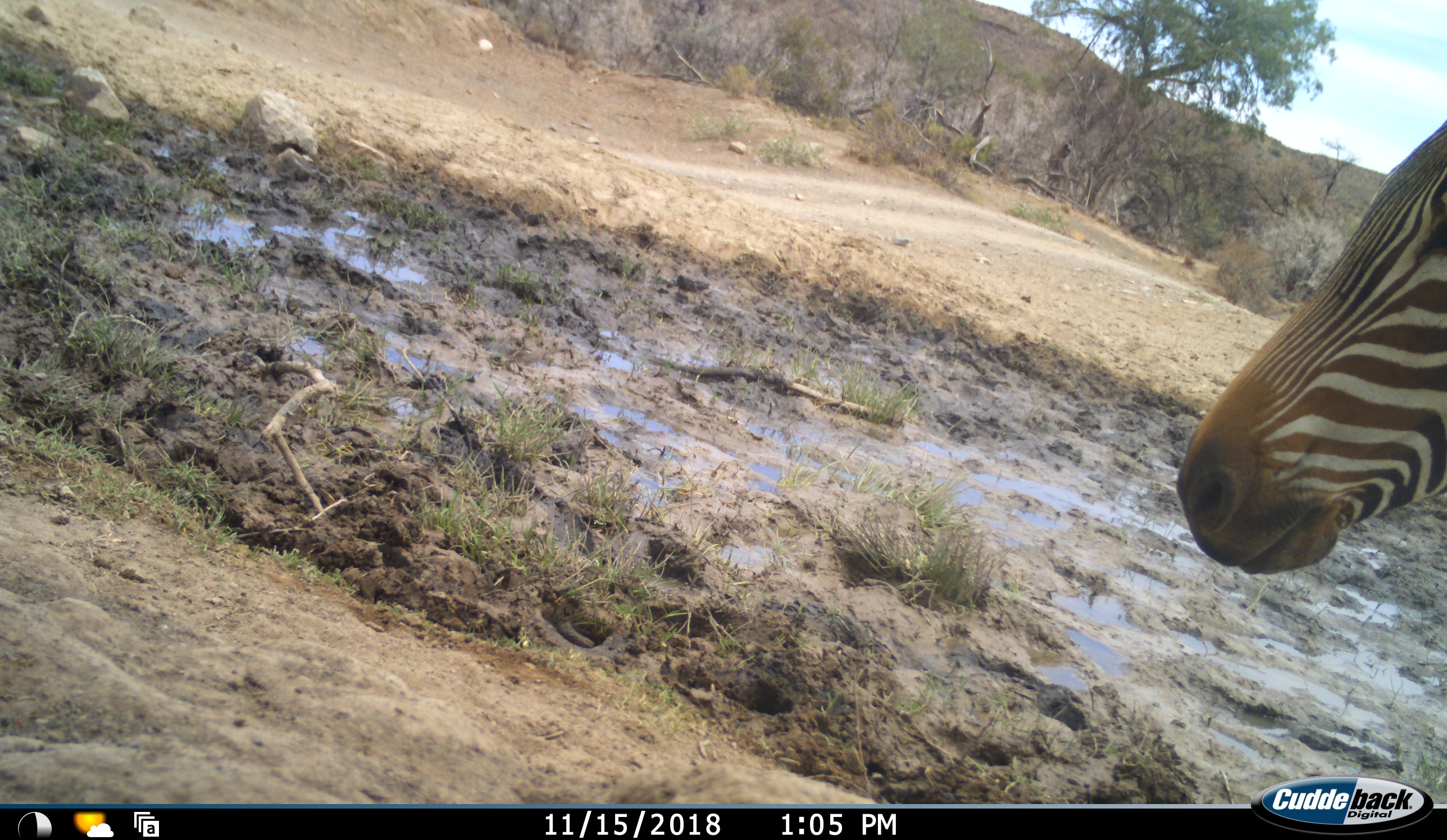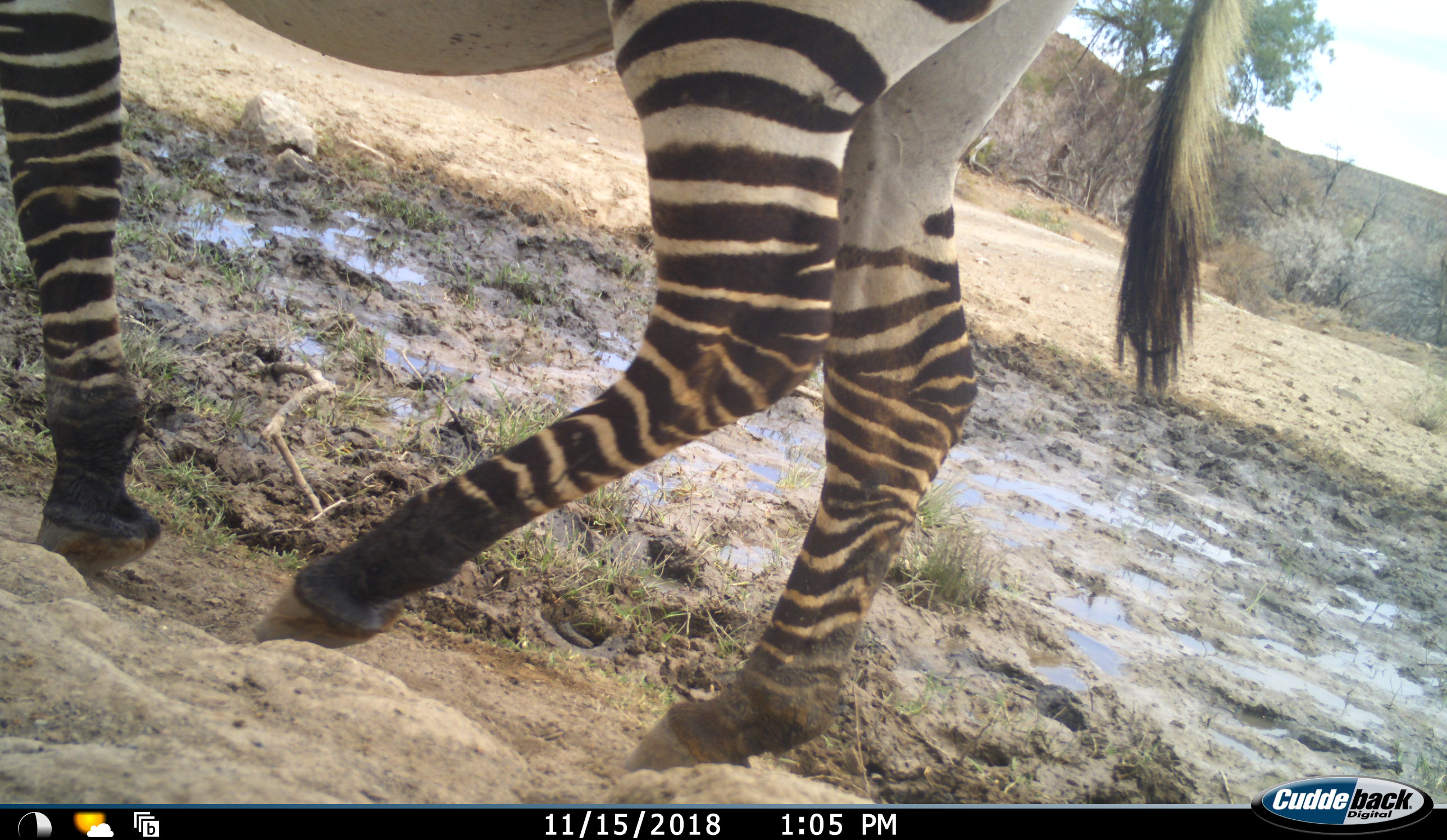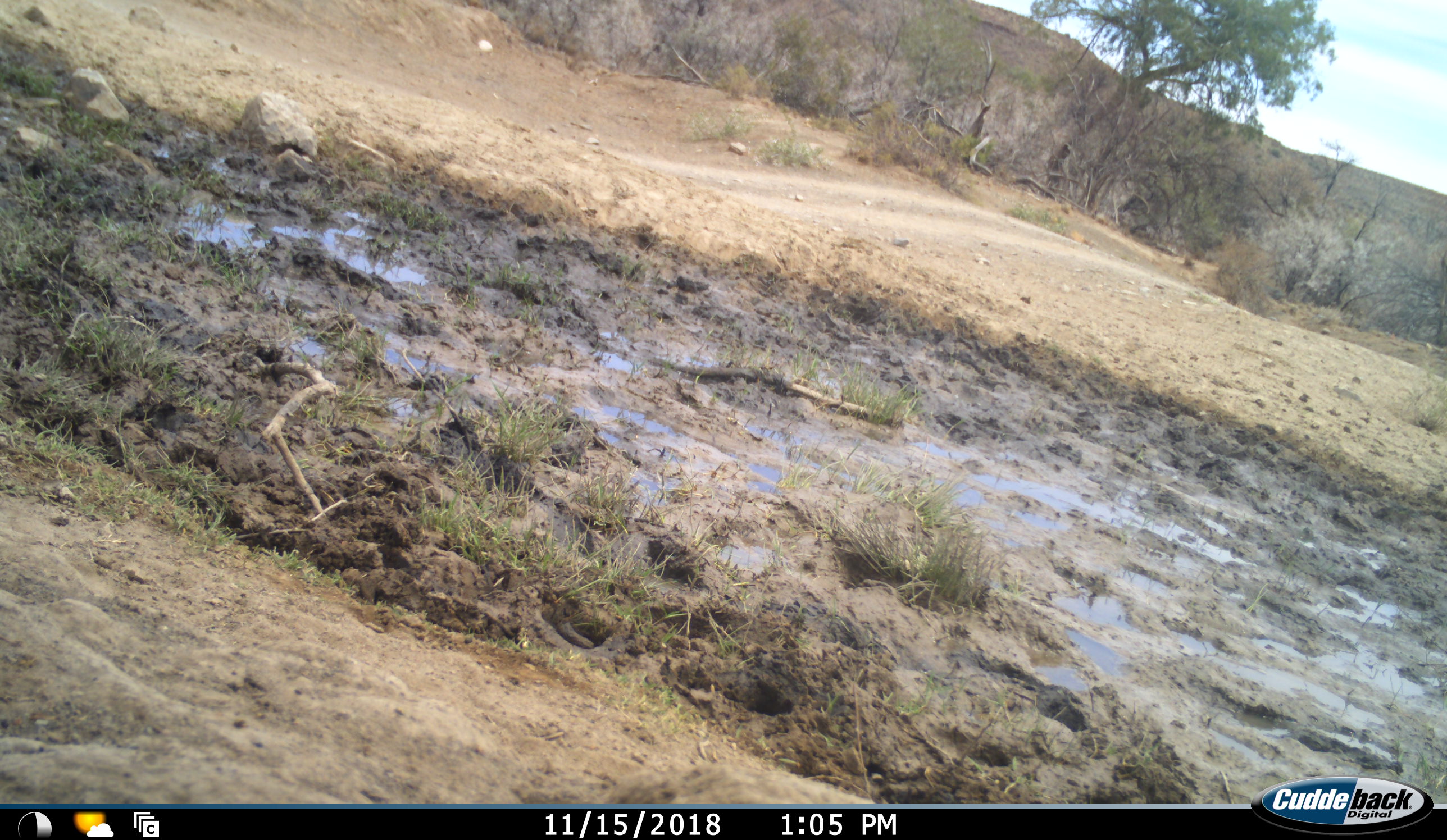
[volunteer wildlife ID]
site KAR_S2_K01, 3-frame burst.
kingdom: Animalia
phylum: Chordata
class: Mammalia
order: Perissodactyla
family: Equidae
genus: Equus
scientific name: Equus zebra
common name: mountain zebra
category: zebramountain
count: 1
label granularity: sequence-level